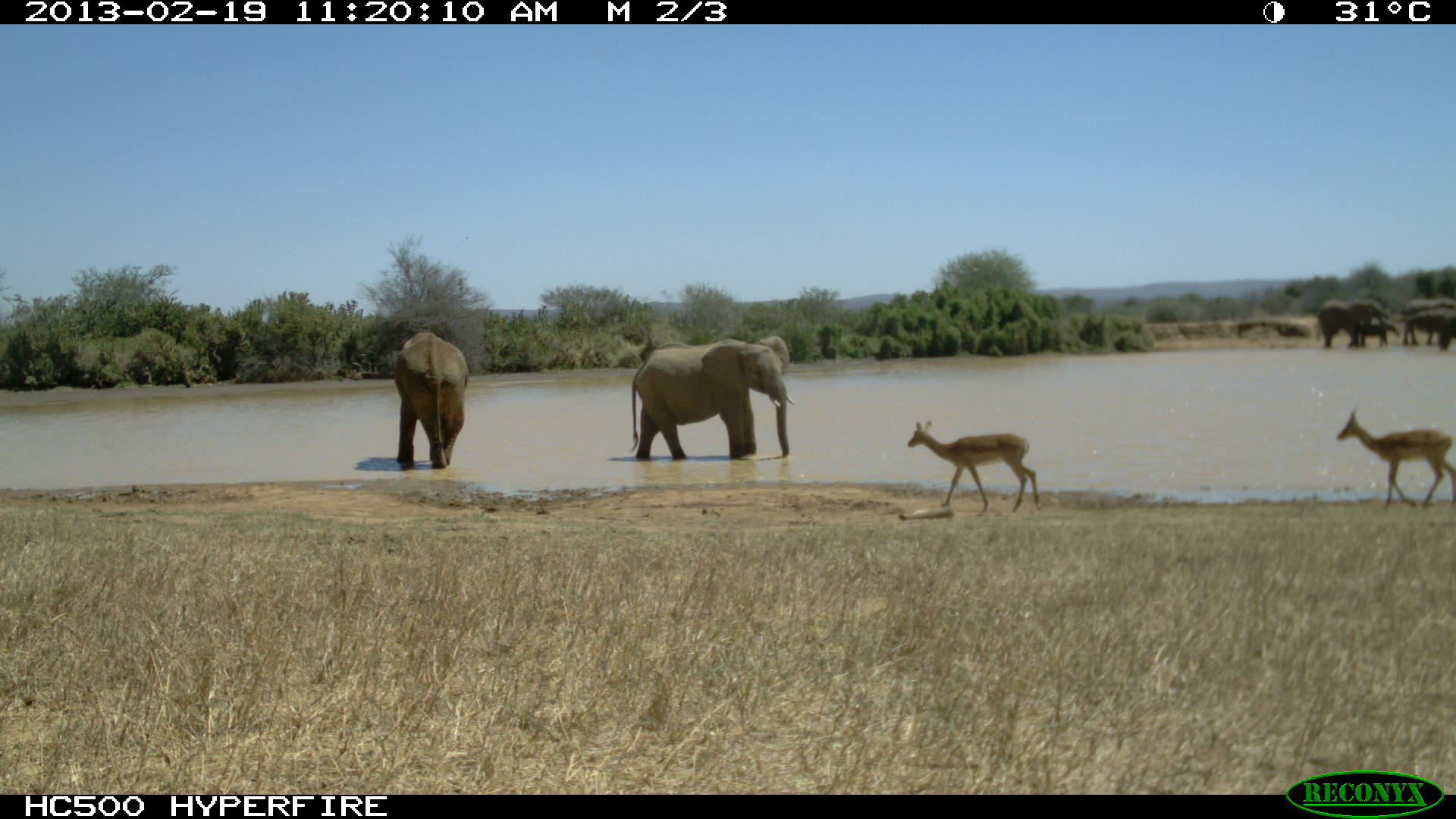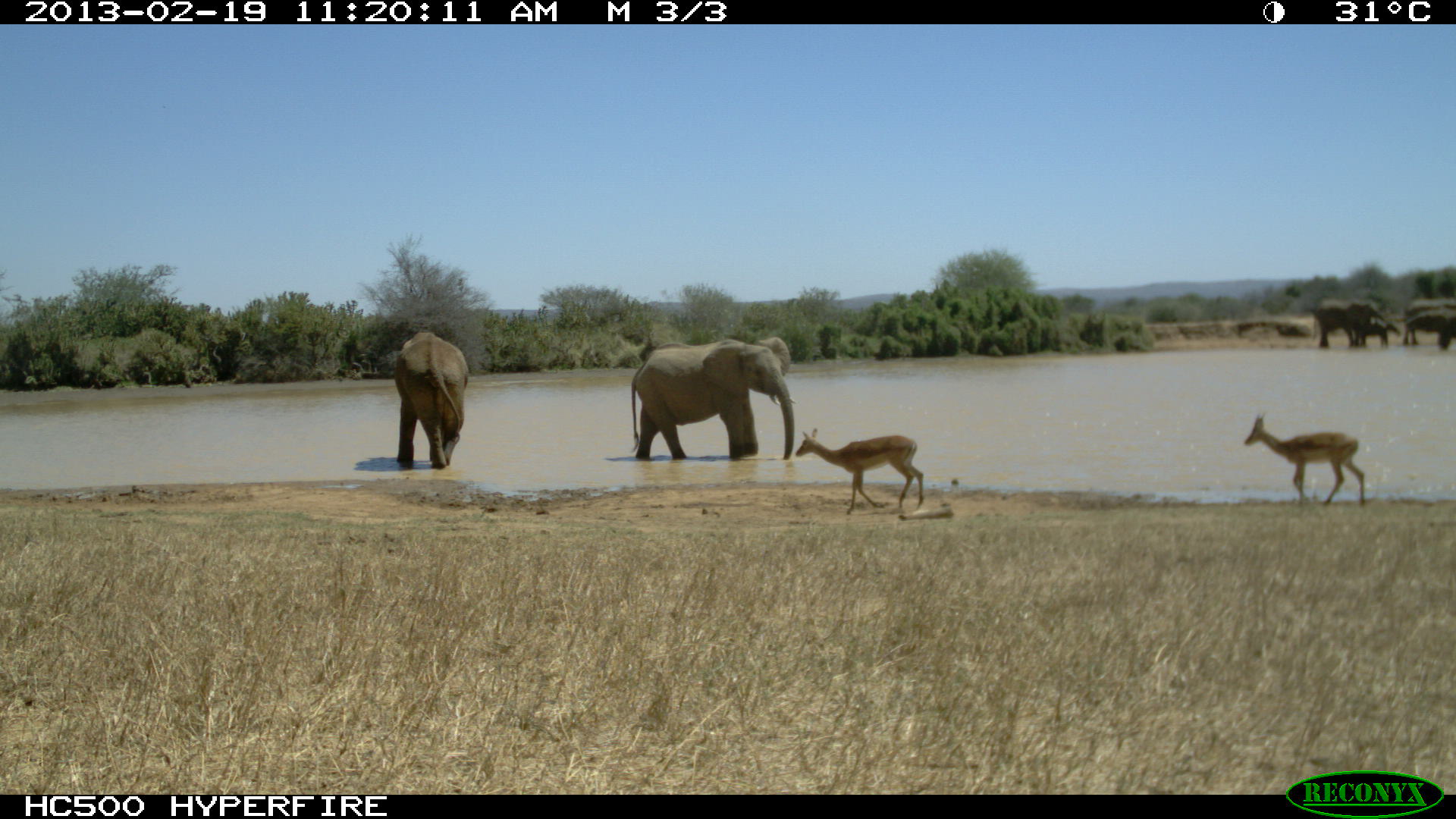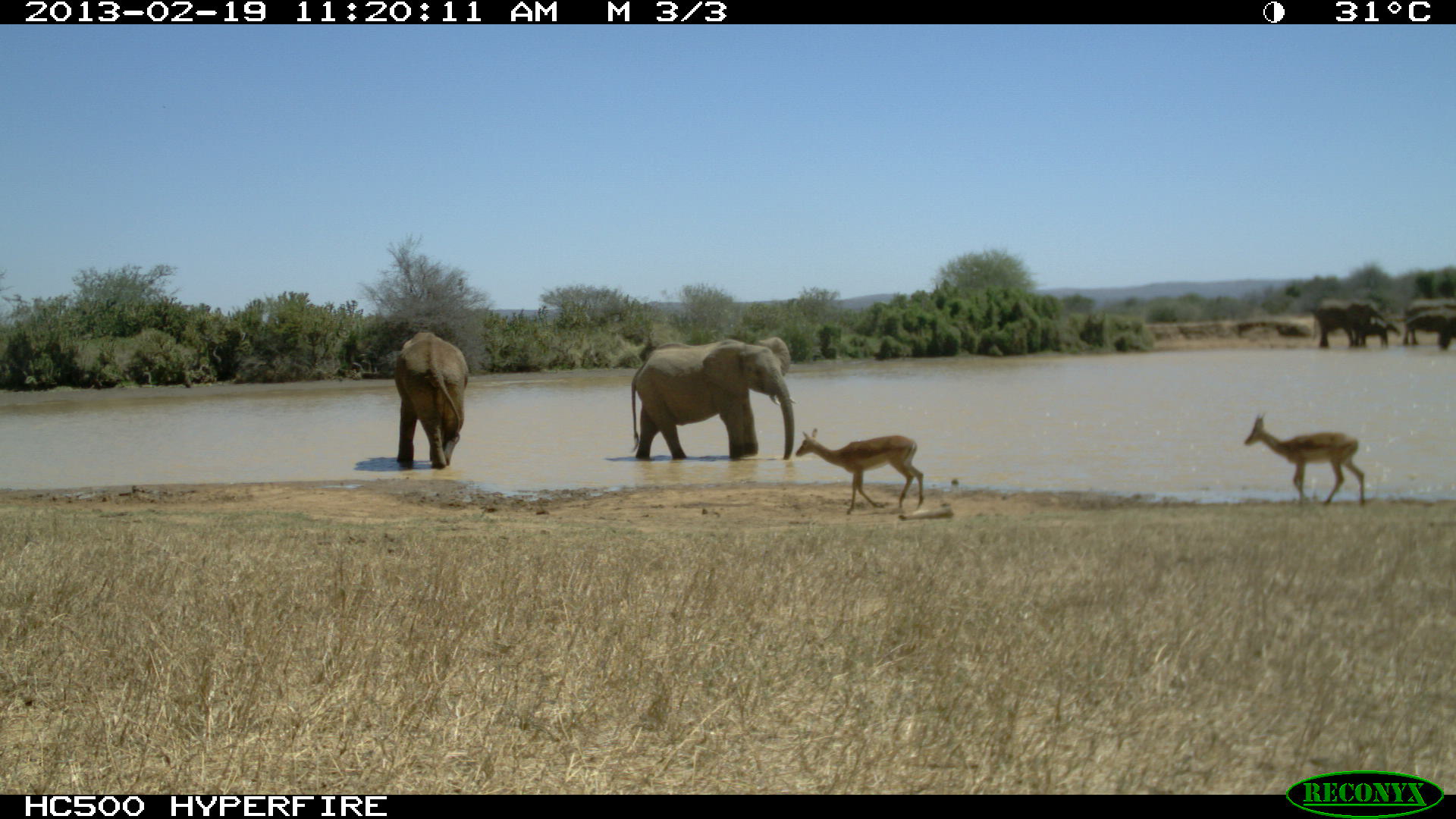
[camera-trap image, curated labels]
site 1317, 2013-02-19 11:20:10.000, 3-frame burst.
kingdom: Animalia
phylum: Chordata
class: Mammalia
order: Proboscidea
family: Elephantidae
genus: Loxodonta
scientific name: Loxodonta africana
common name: african bush elephant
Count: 6.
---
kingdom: Animalia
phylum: Chordata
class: Mammalia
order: Artiodactyla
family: Bovidae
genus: Aepyceros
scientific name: Aepyceros melampus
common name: impala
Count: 2.